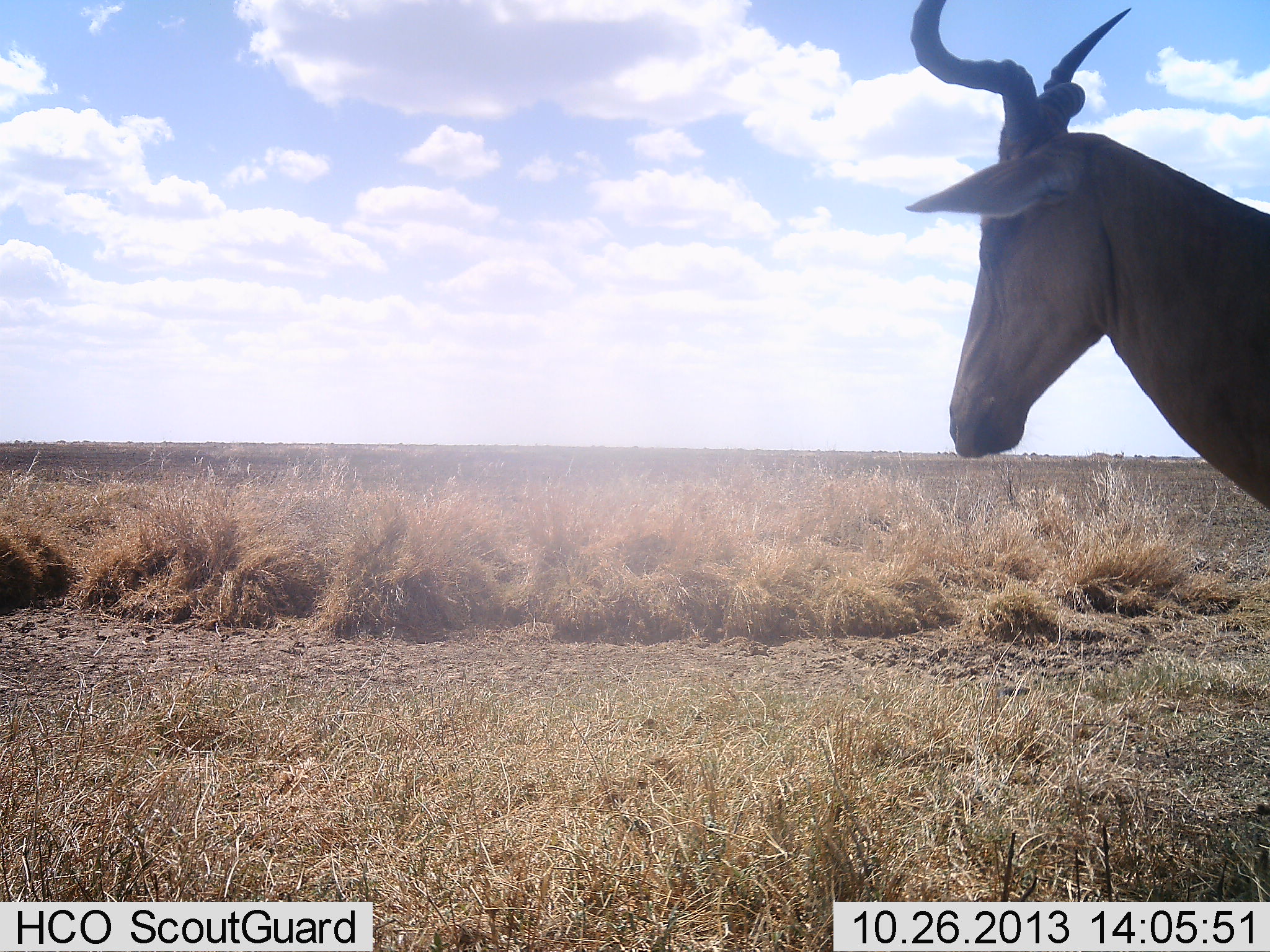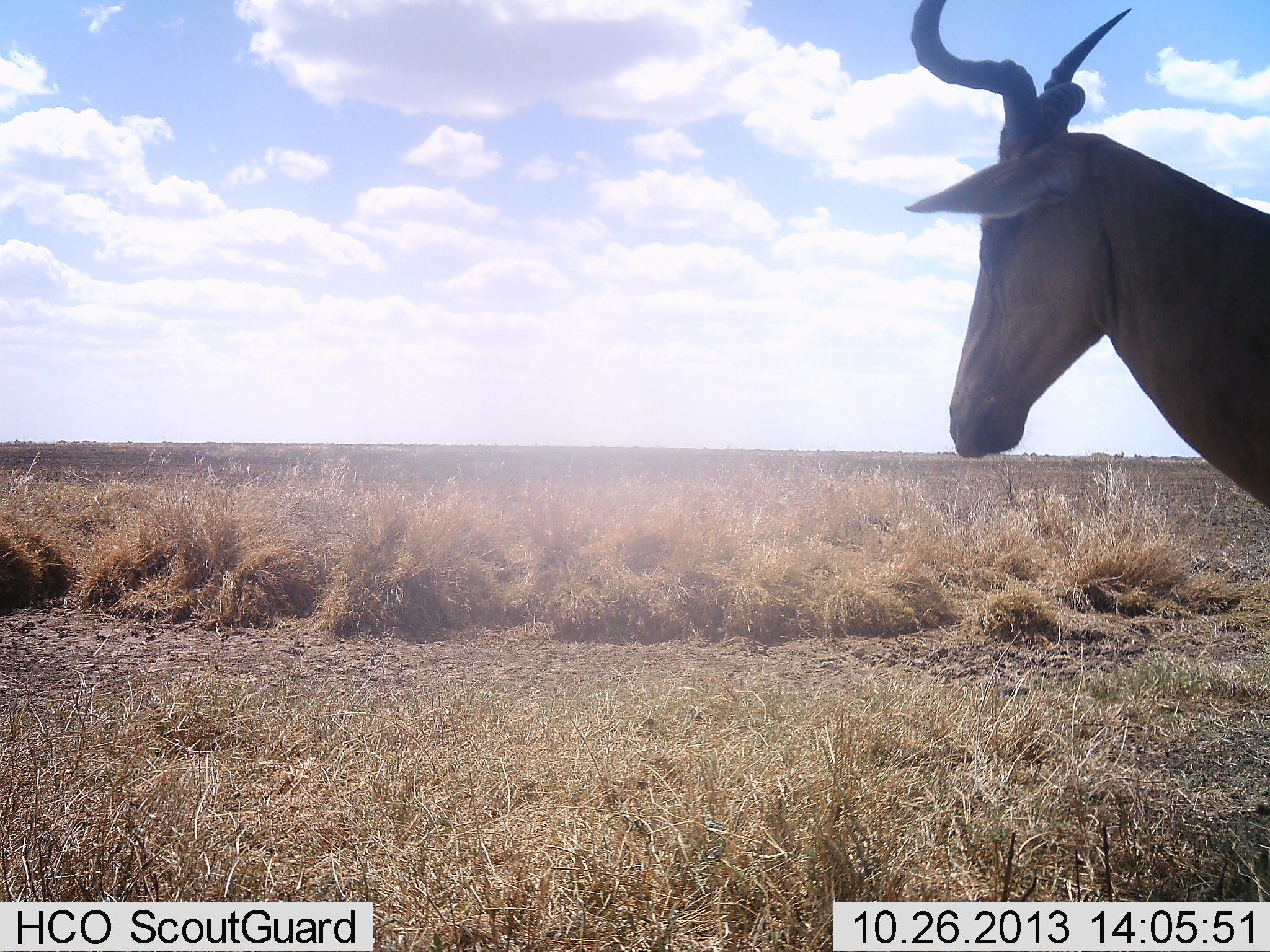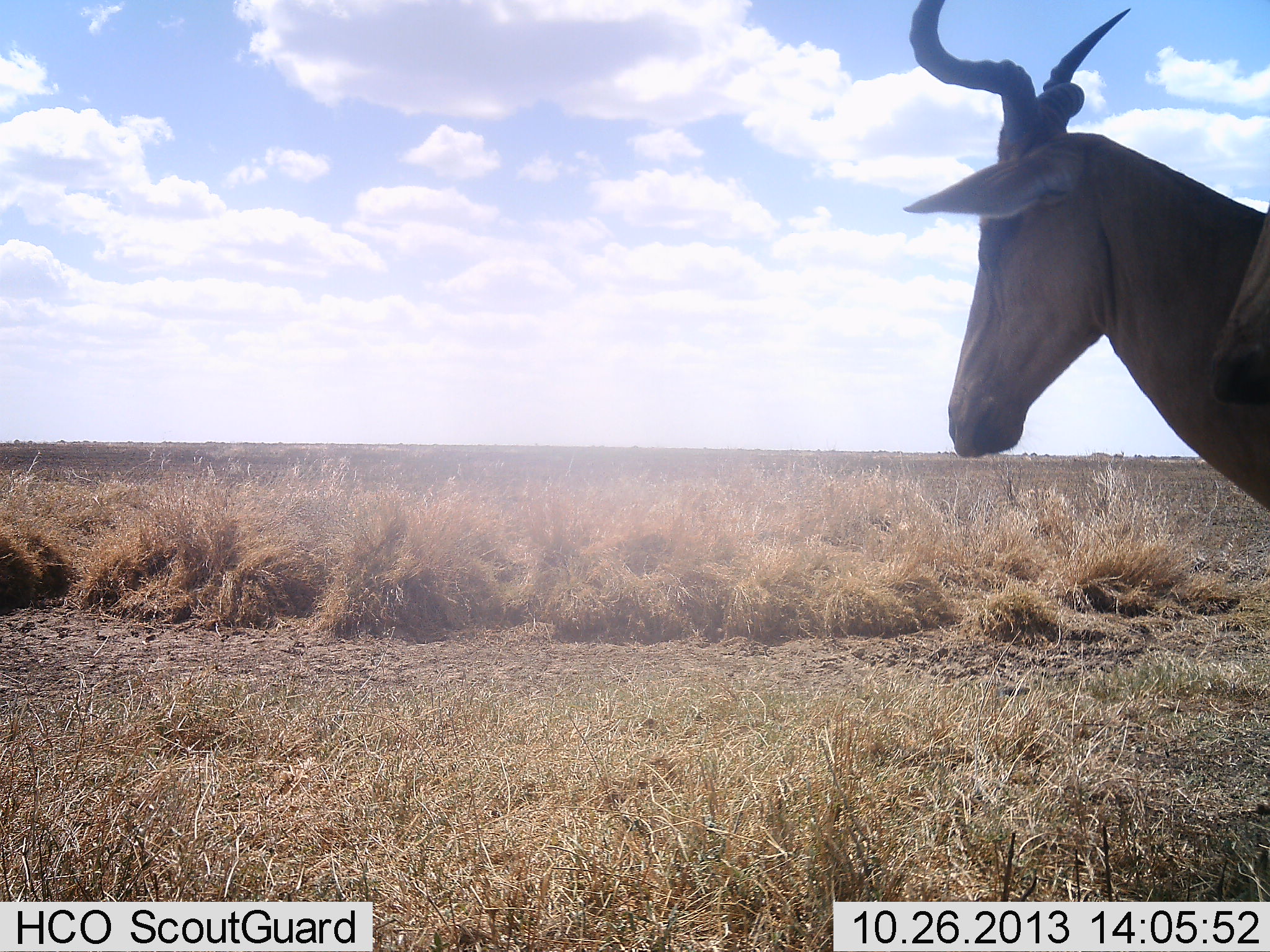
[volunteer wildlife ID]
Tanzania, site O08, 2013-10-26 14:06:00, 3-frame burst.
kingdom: Animalia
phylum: Chordata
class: Mammalia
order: Artiodactyla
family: Bovidae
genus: Alcelaphus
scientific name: Alcelaphus buselaphus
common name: hartebeest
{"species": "hartebeest (Alcelaphus buselaphus)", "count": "2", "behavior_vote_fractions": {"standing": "100%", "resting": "0%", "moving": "10%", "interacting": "0%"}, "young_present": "0%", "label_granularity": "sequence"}